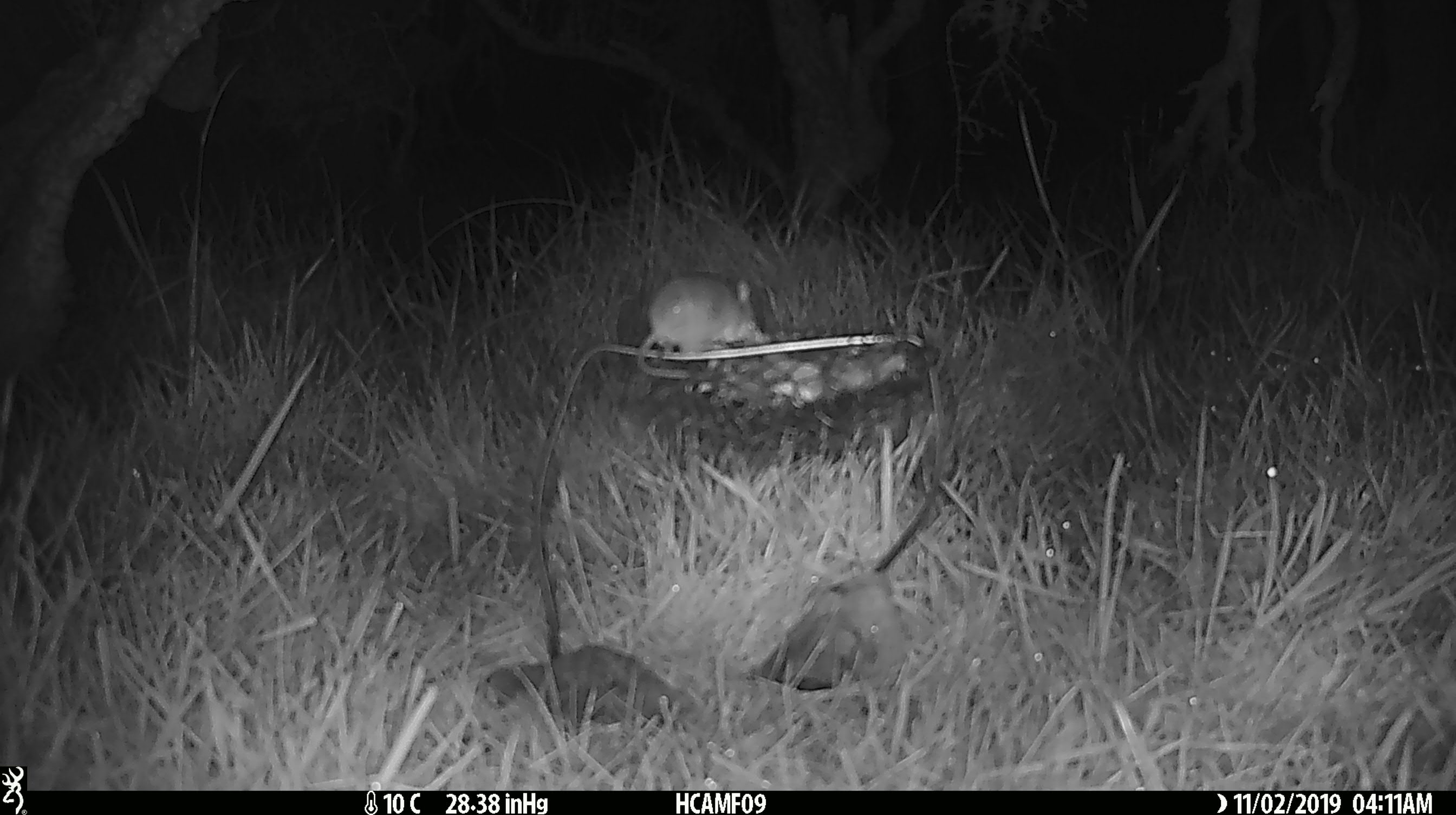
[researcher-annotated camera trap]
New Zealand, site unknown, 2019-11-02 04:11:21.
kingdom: Animalia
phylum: Chordata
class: Mammalia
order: Rodentia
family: Muridae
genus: Mus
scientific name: Mus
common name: mouse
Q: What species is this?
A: Mouse (Mus).